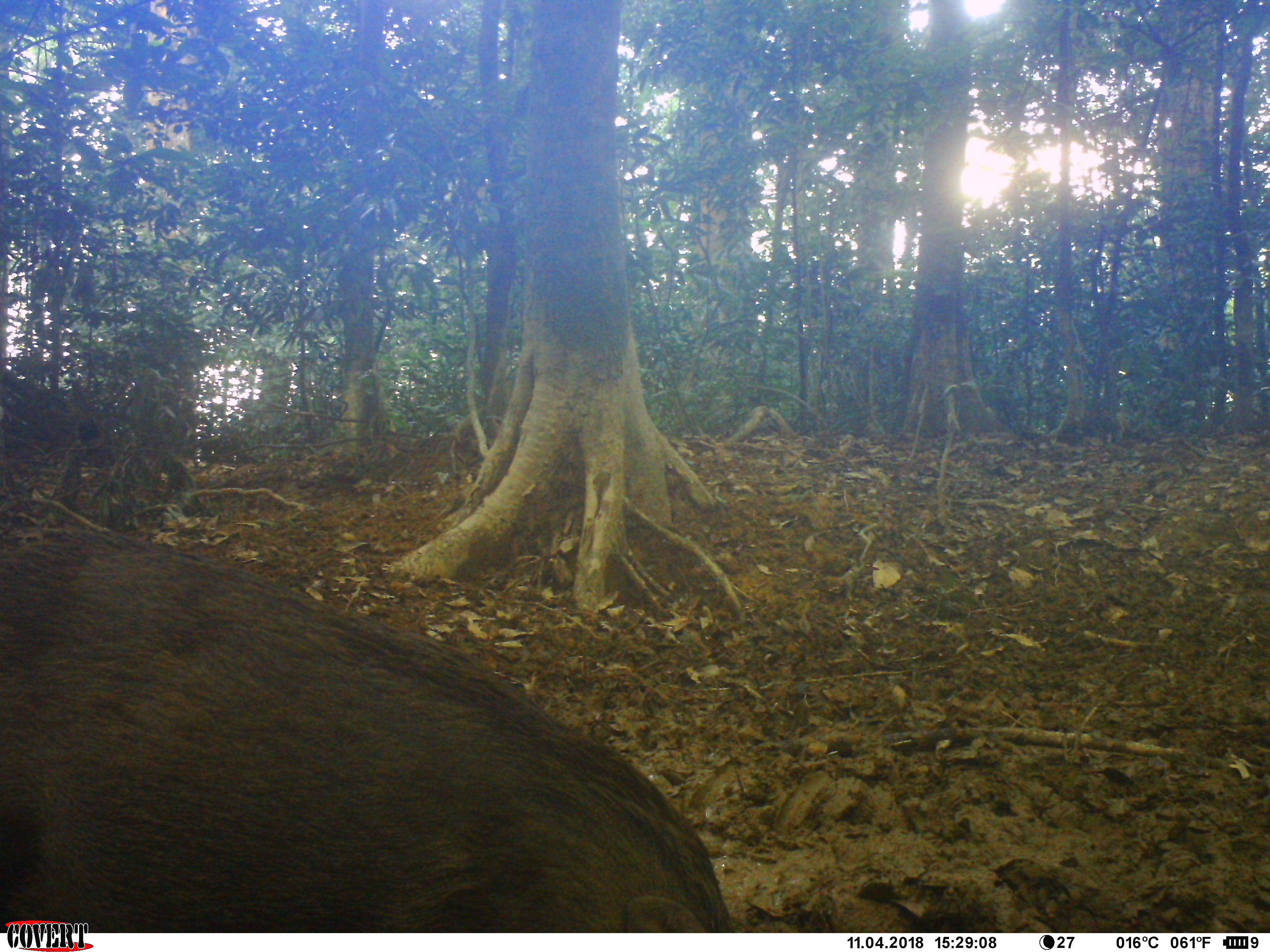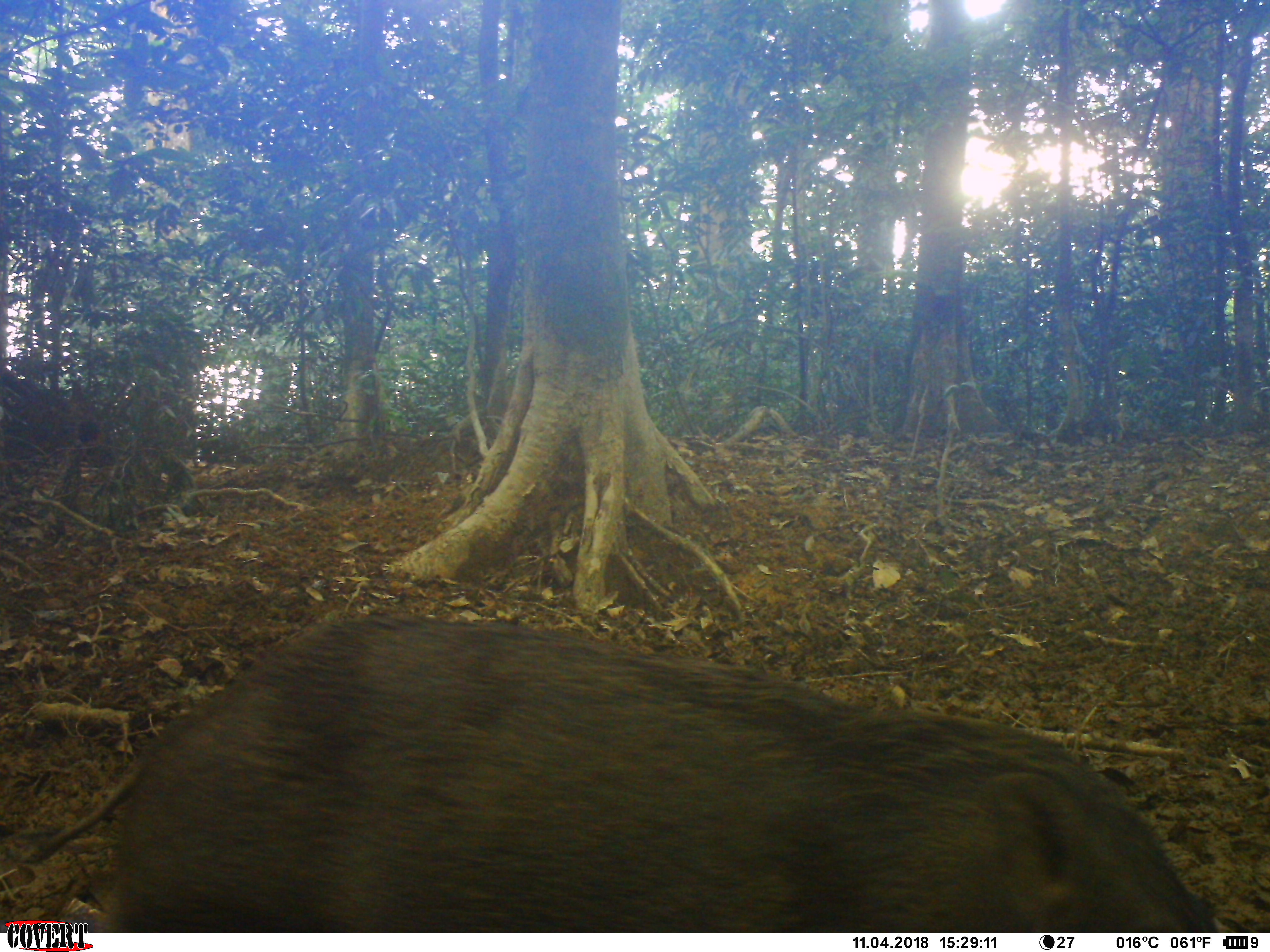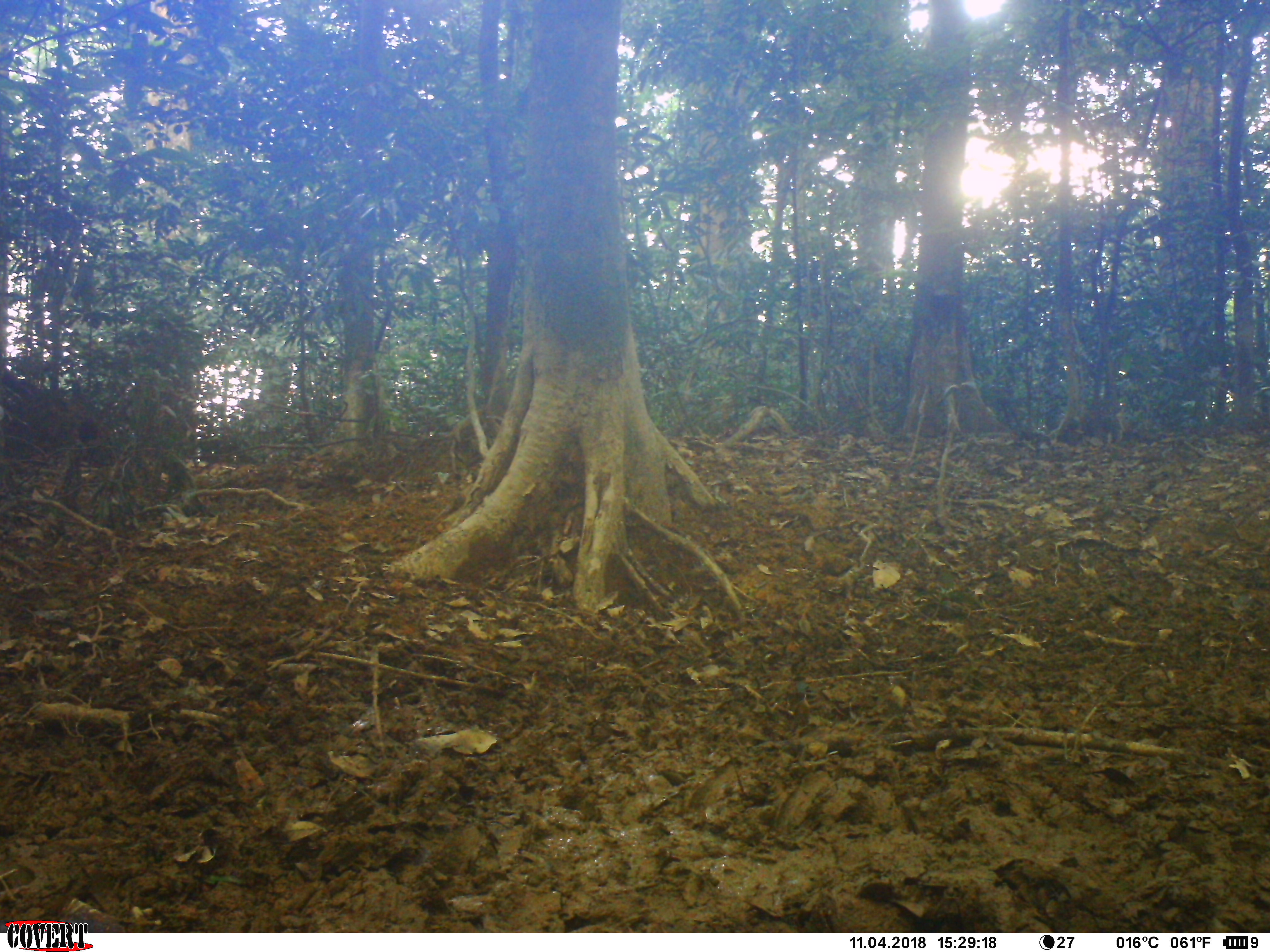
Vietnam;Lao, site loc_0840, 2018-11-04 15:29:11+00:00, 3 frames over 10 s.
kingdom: Animalia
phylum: Chordata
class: Mammalia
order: Artiodactyla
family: Suidae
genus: Sus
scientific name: Sus scrofa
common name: eurasian wild pig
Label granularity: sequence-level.